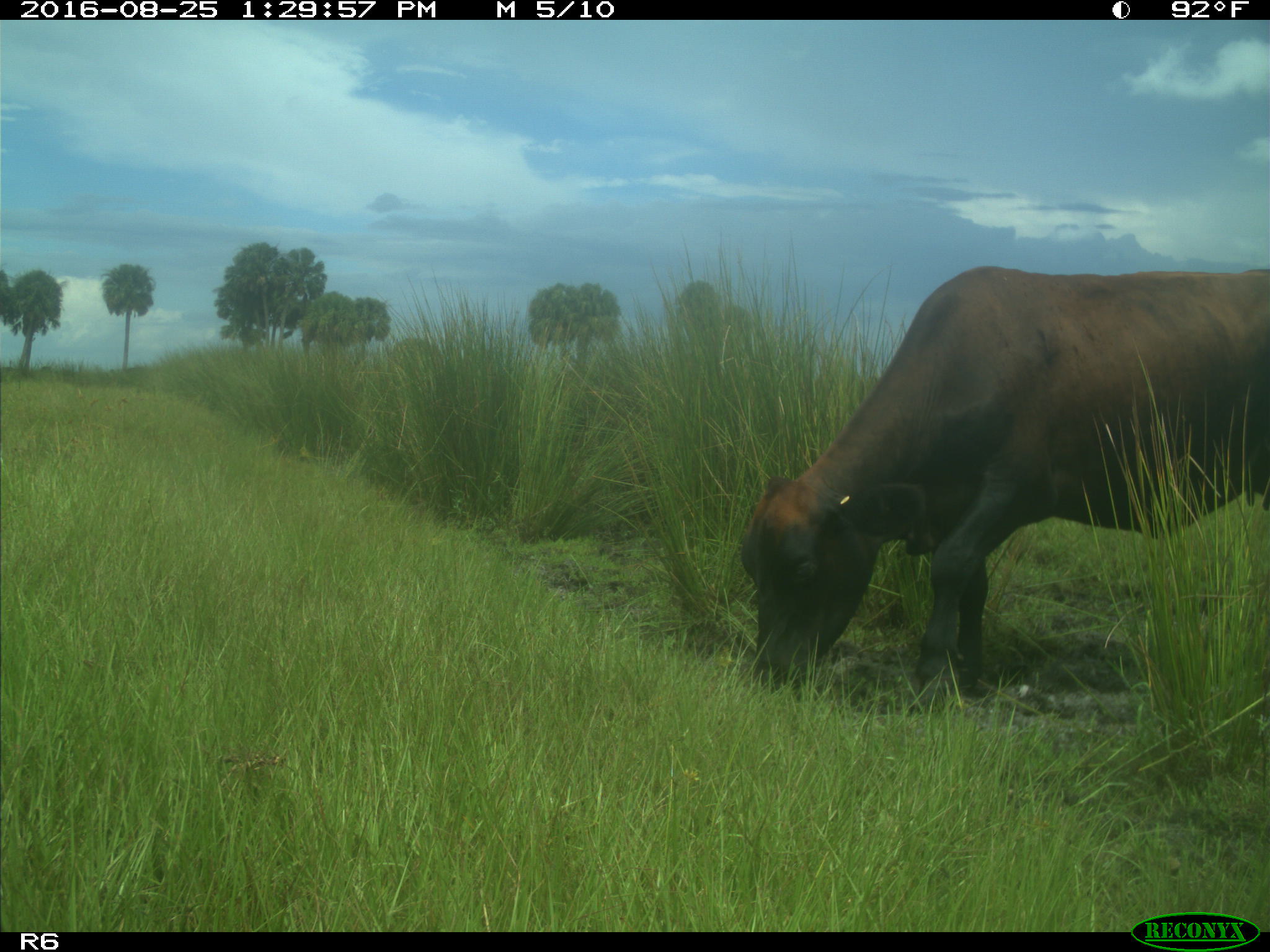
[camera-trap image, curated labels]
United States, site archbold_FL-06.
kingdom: Animalia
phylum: Chordata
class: Mammalia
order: Artiodactyla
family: Bovidae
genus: Bos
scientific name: Bos taurus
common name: domestic cow